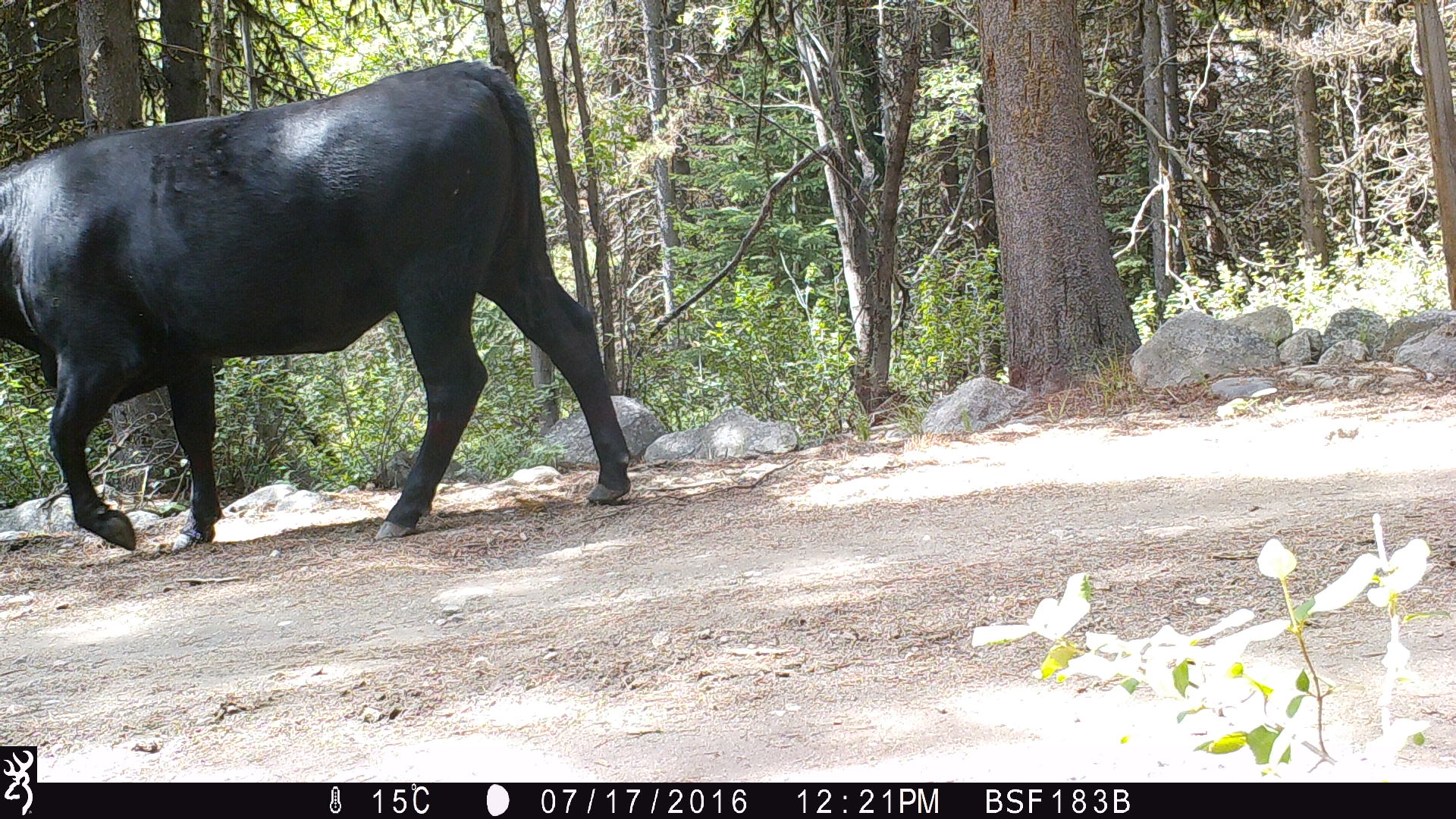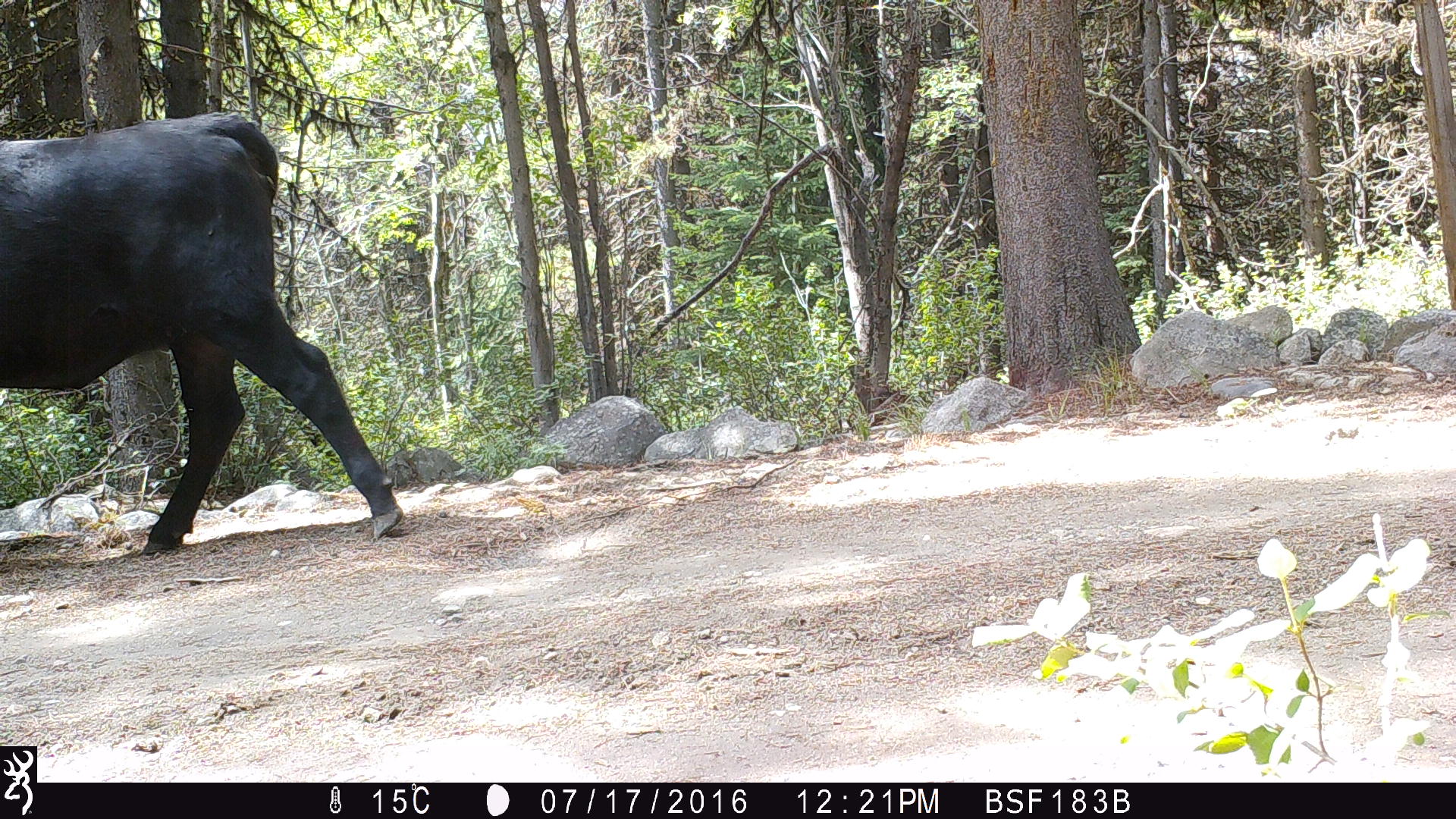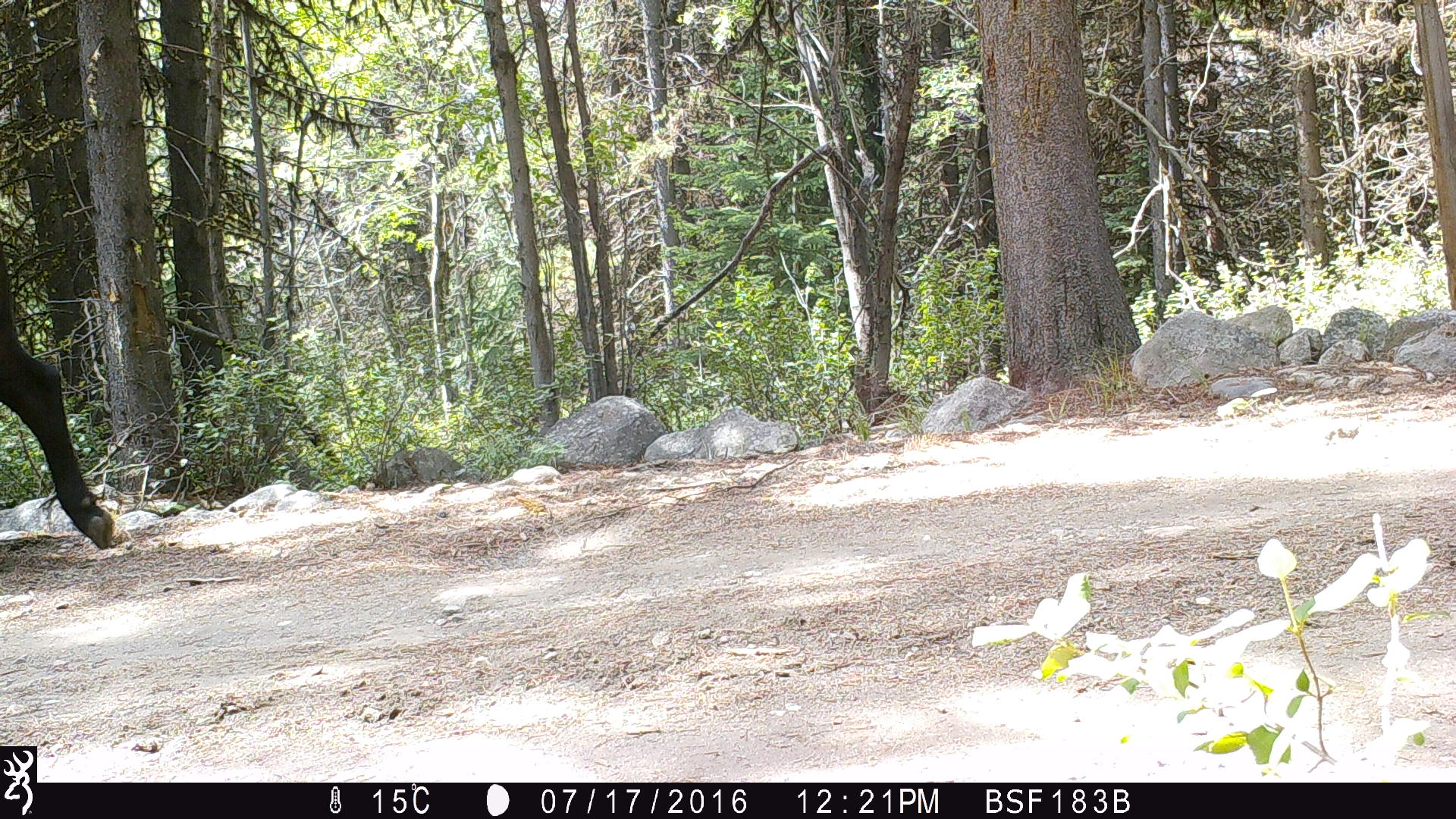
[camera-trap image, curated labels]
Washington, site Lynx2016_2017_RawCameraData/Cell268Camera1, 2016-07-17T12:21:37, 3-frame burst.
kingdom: Animalia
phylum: Chordata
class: Mammalia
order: Artiodactyla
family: Bovidae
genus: Bos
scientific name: Bos taurus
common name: domestic cattle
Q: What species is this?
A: Domestic cattle (Bos taurus).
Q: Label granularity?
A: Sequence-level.